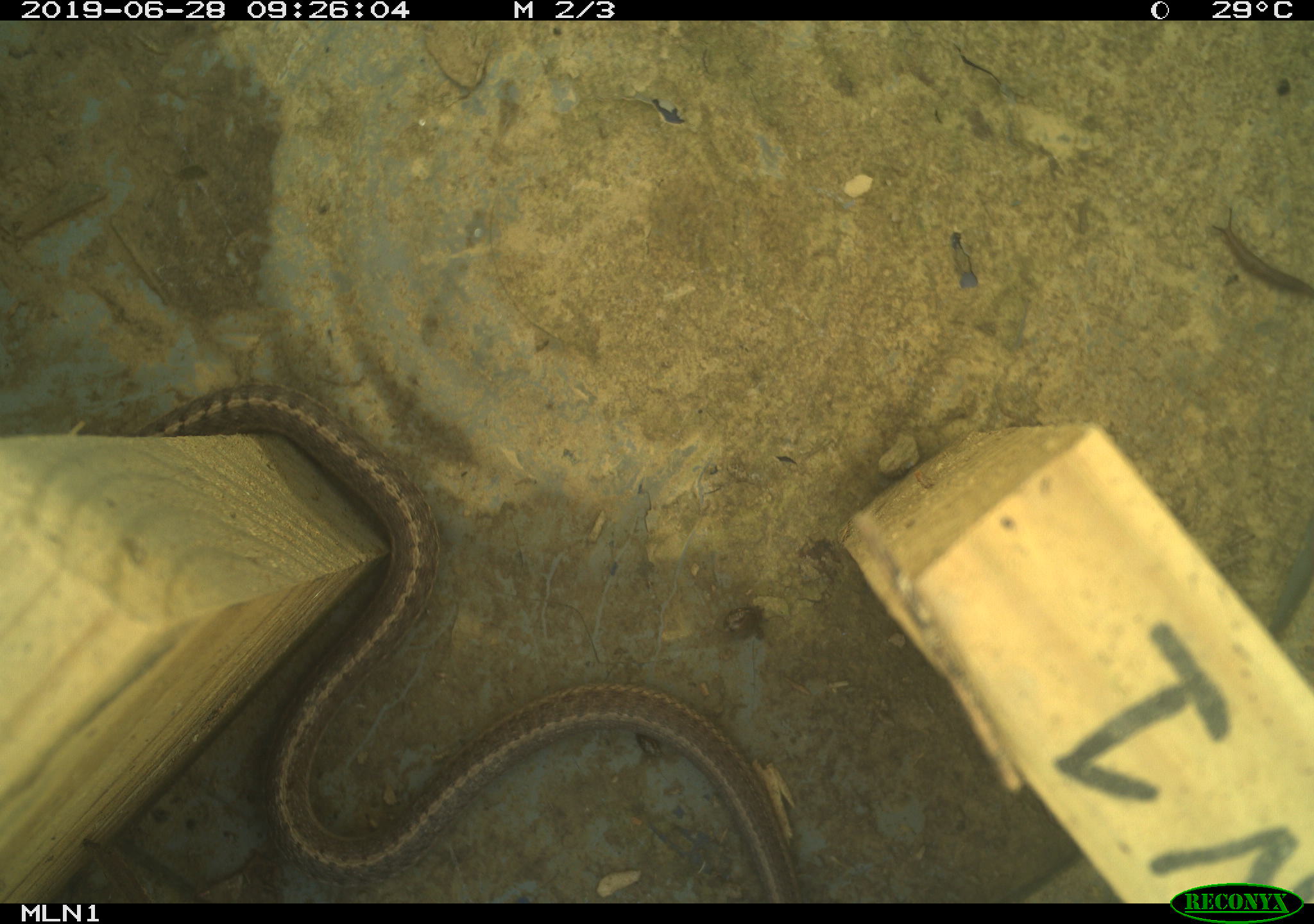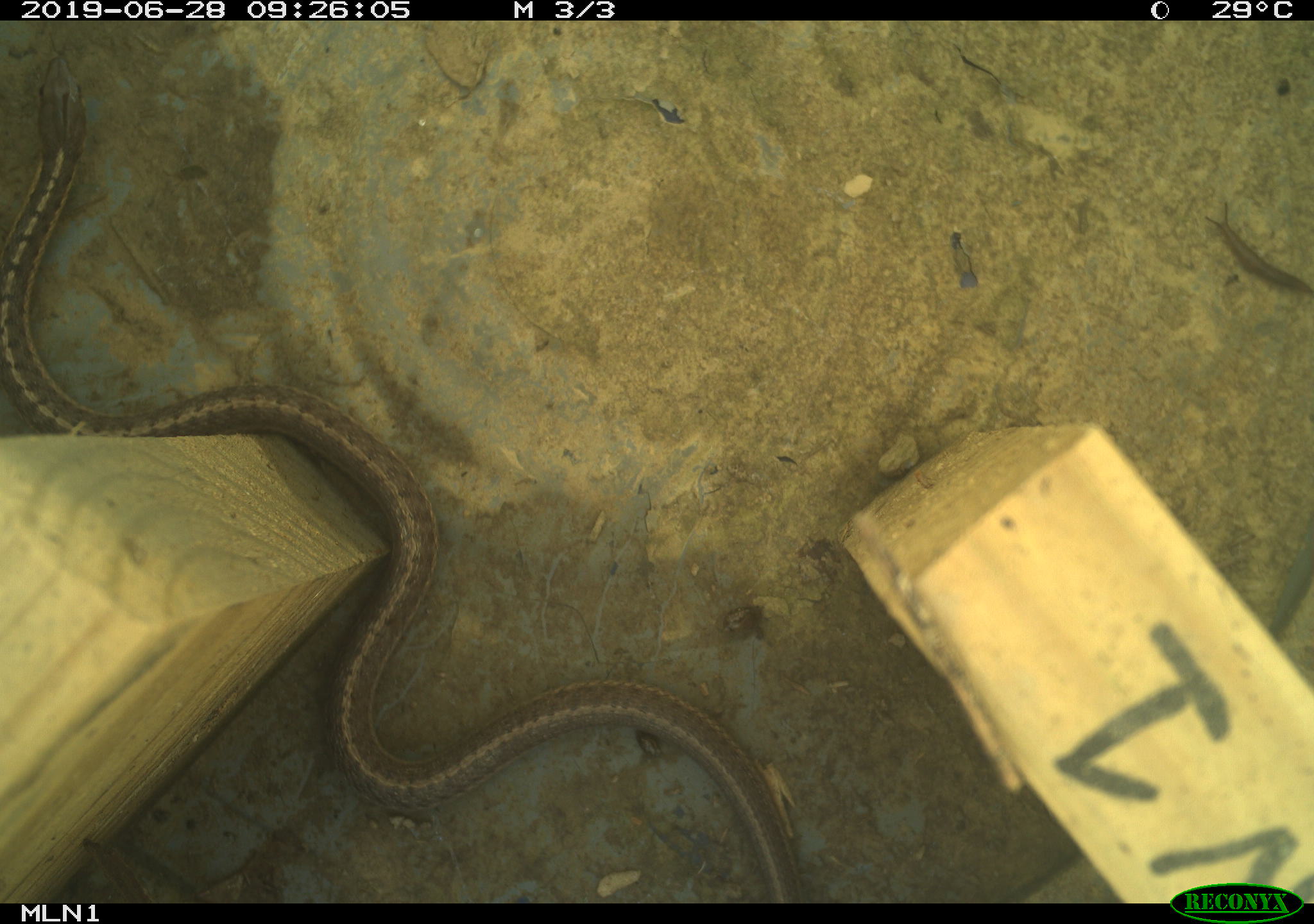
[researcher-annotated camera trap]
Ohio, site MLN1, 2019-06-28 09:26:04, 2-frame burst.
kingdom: Animalia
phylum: Chordata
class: Reptilia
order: Squamata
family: Colubridae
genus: Thamnophis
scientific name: Thamnophis sirtalis sirtalis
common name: eastern gartersnake